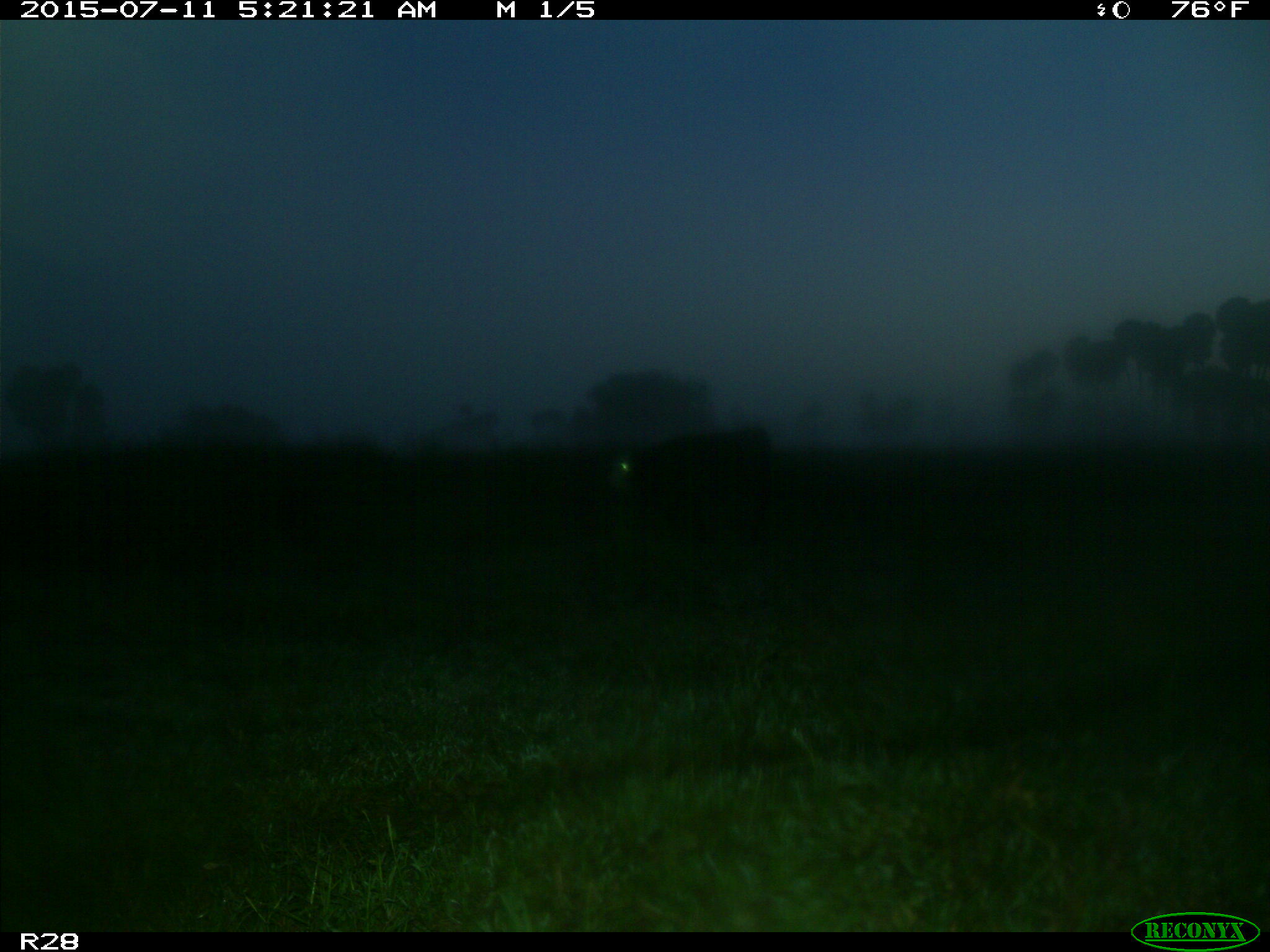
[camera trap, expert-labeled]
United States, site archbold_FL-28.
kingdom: Animalia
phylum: Chordata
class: Mammalia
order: Artiodactyla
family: Bovidae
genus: Bos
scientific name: Bos taurus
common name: domestic cow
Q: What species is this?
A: Bos taurus (domestic cow).